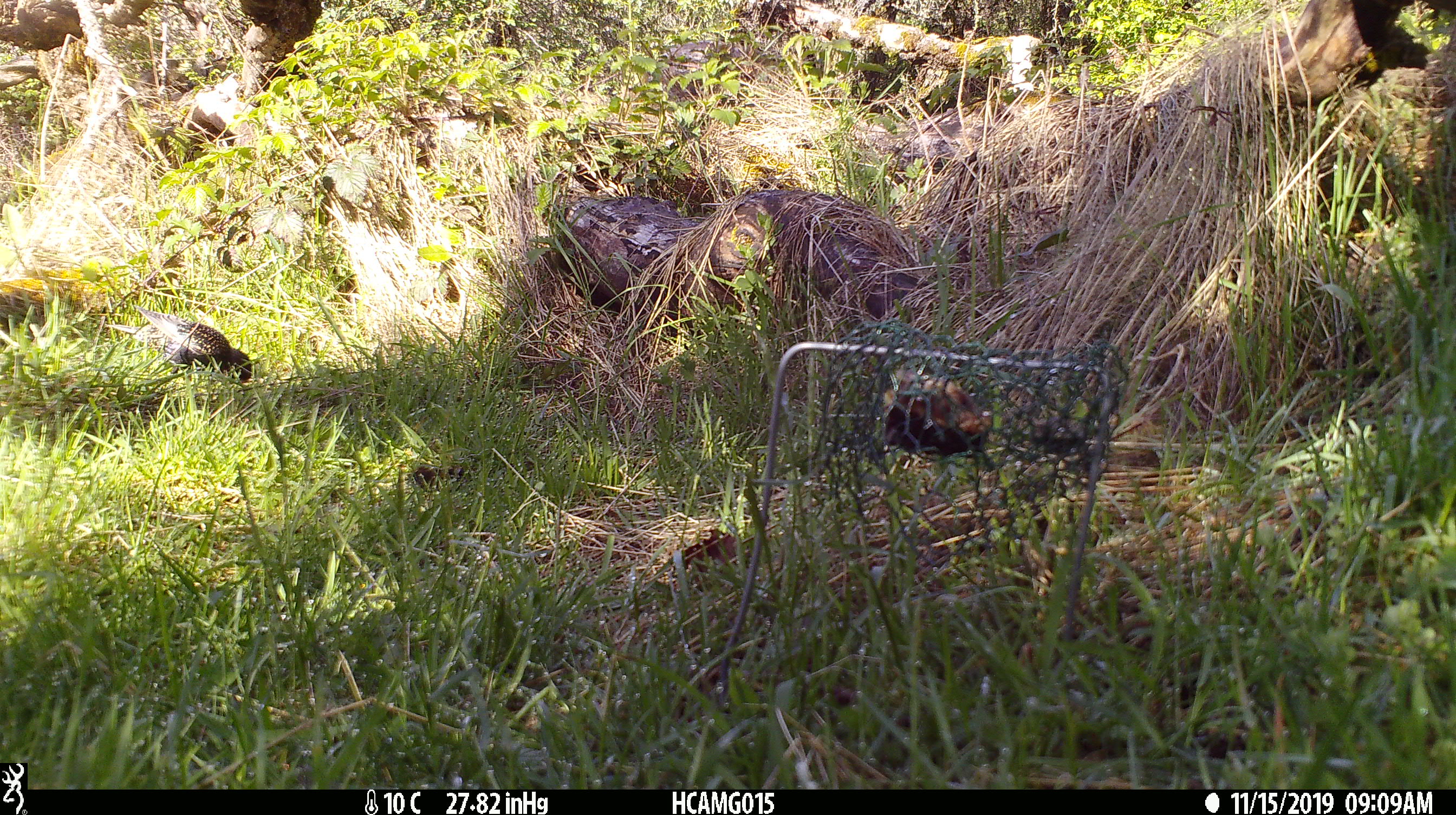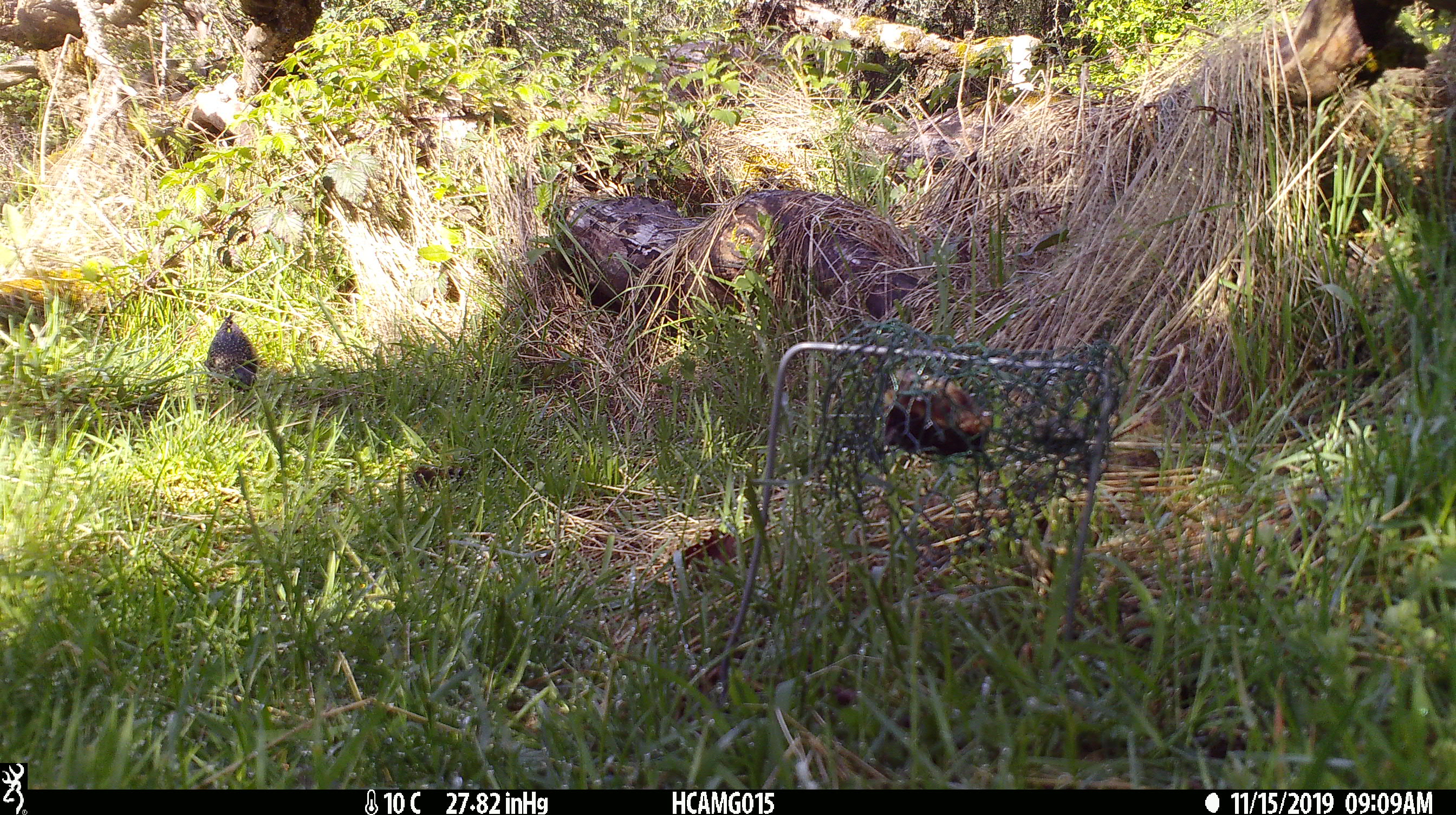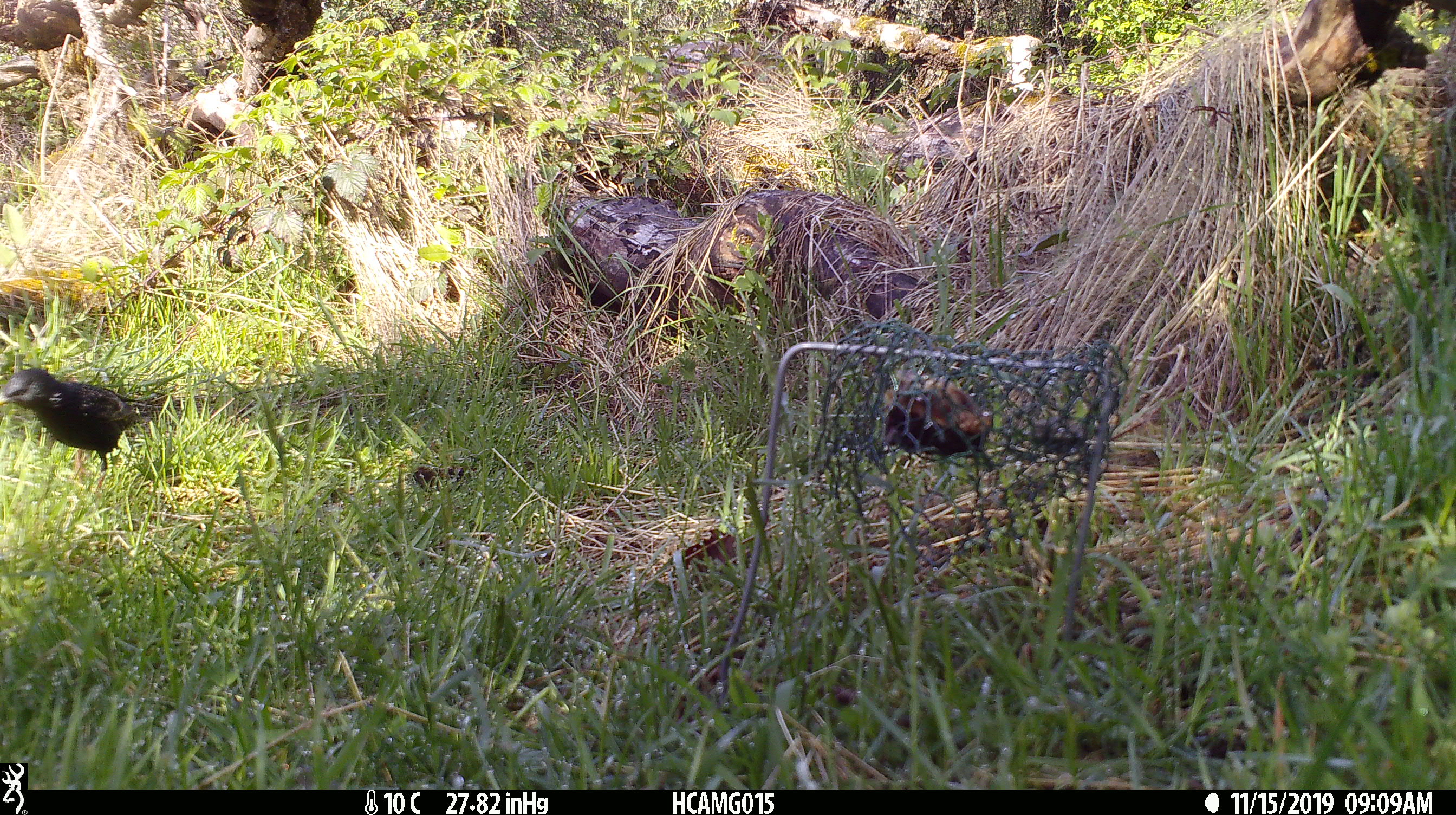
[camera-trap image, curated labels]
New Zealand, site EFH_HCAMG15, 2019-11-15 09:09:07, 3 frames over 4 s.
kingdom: Animalia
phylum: Chordata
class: Aves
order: Passeriformes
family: Sturnidae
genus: Sturnus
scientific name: Sturnus vulgaris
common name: european starling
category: starling